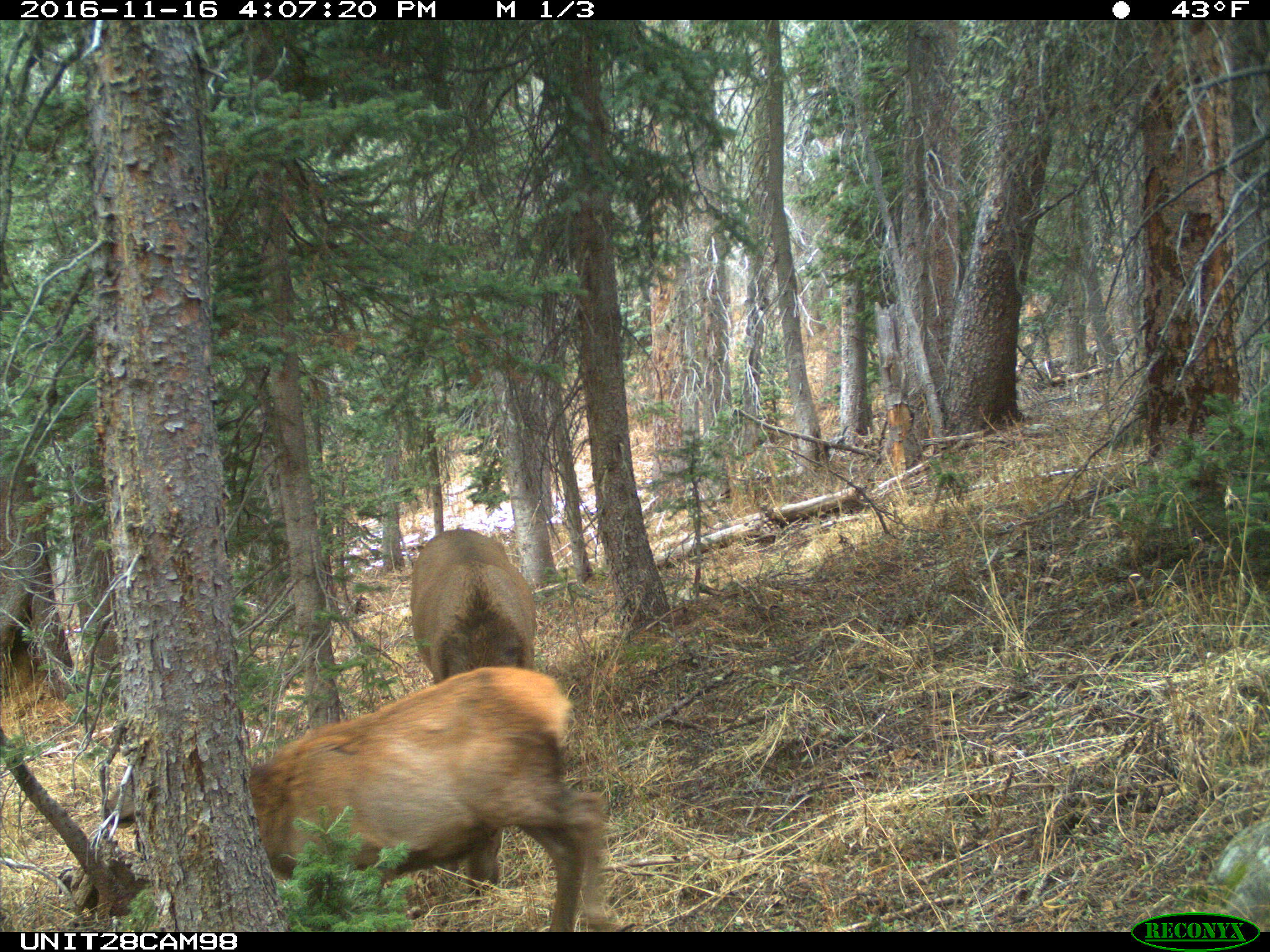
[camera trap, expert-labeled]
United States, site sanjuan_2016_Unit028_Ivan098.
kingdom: Animalia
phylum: Chordata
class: Mammalia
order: Artiodactyla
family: Cervidae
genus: Cervus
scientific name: Cervus elaphus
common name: red deer